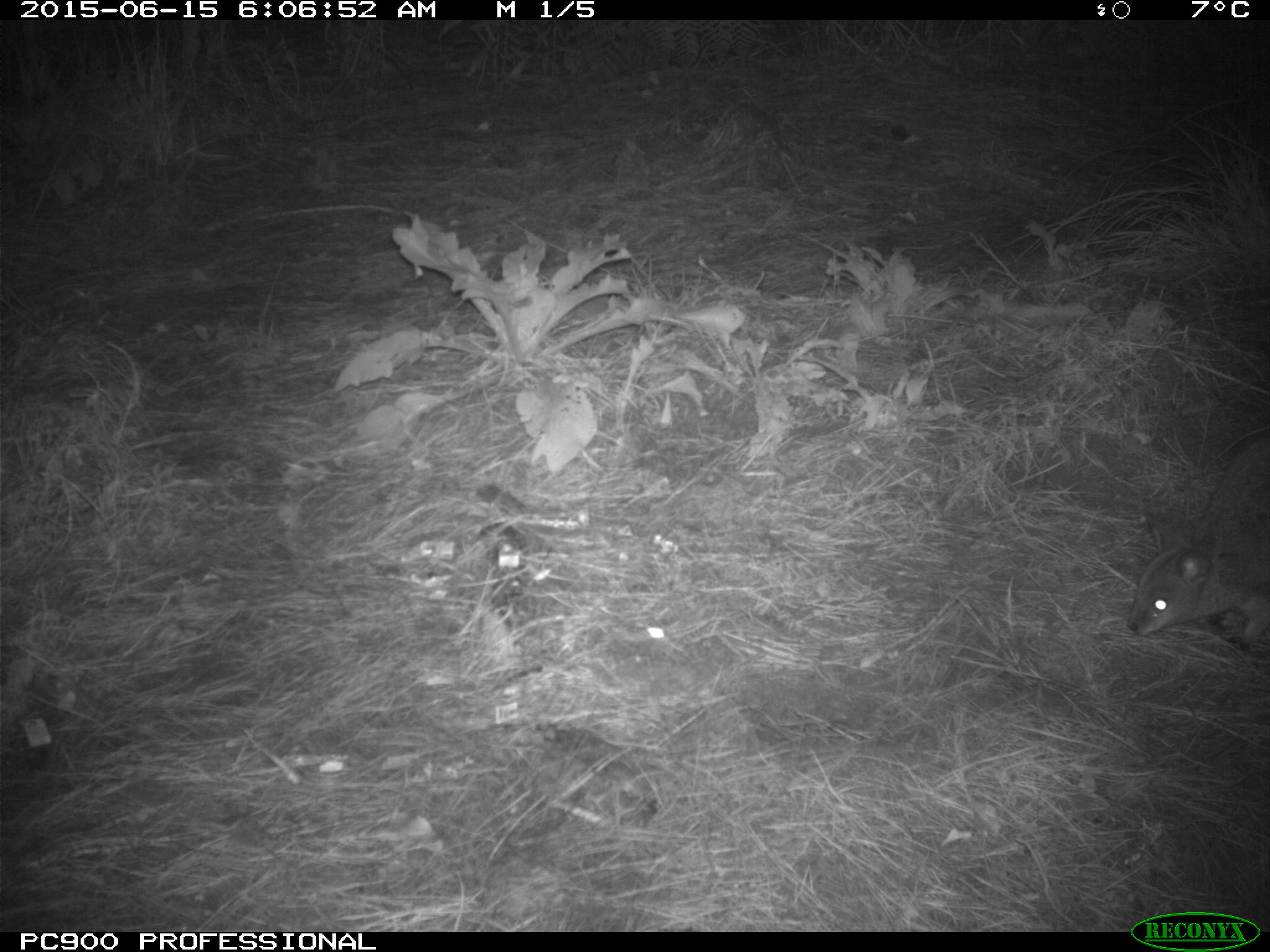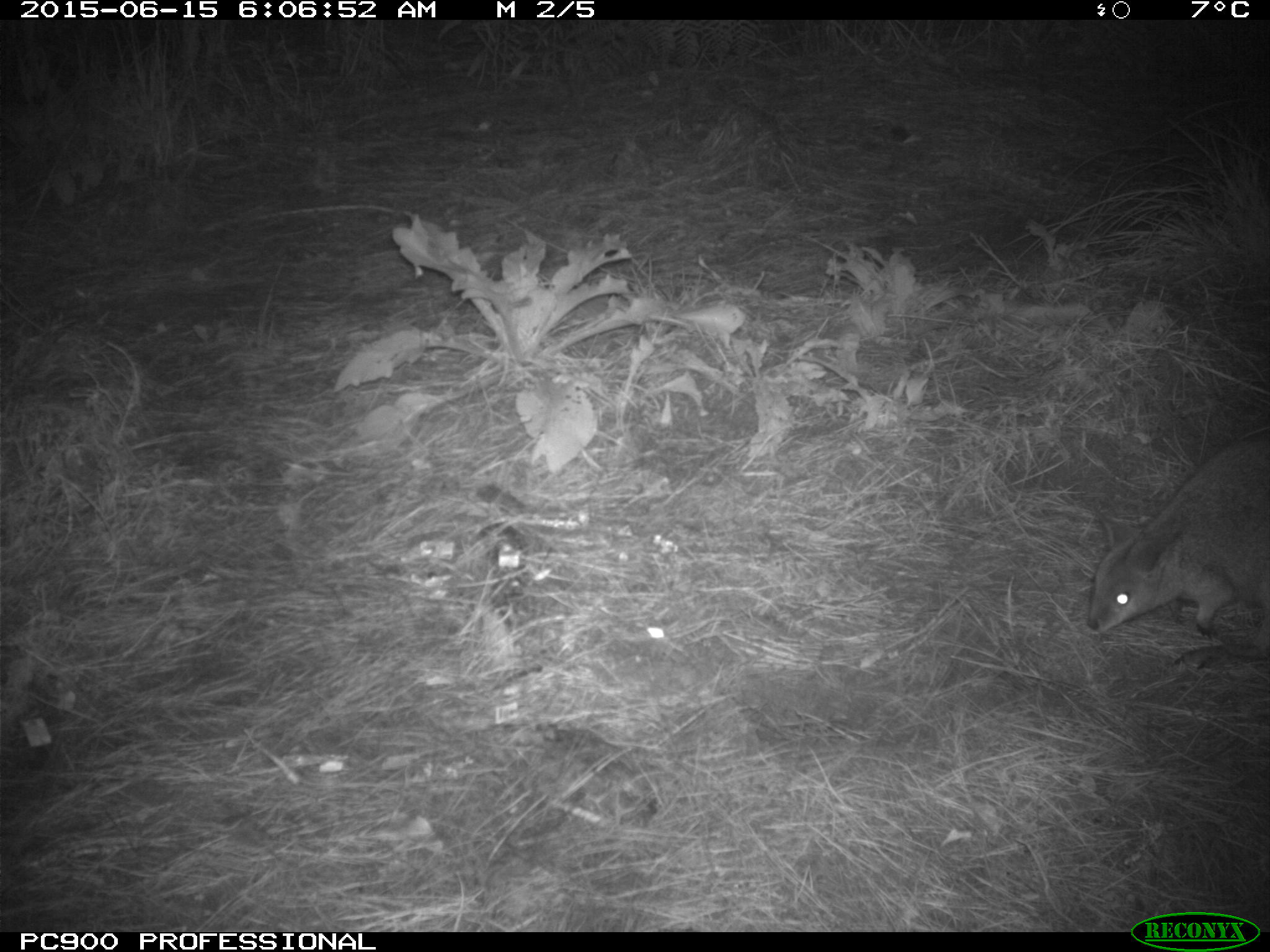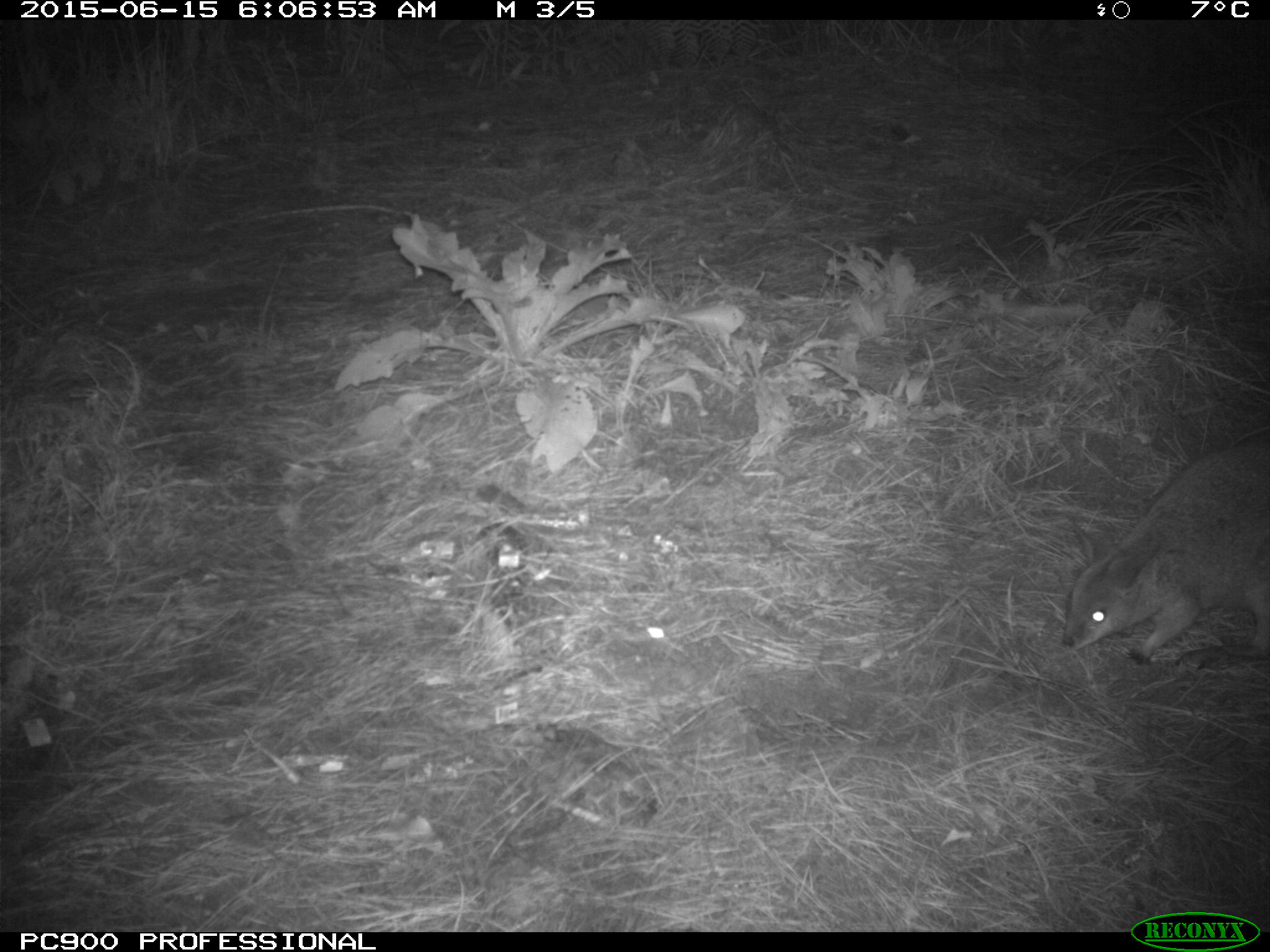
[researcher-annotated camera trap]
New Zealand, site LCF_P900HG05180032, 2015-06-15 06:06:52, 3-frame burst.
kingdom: Animalia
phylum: Chordata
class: Mammalia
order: Diprotodontia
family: Macropodidae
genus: Notamacropus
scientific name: Notamacropus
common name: wallaby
Wallaby (Notamacropus).